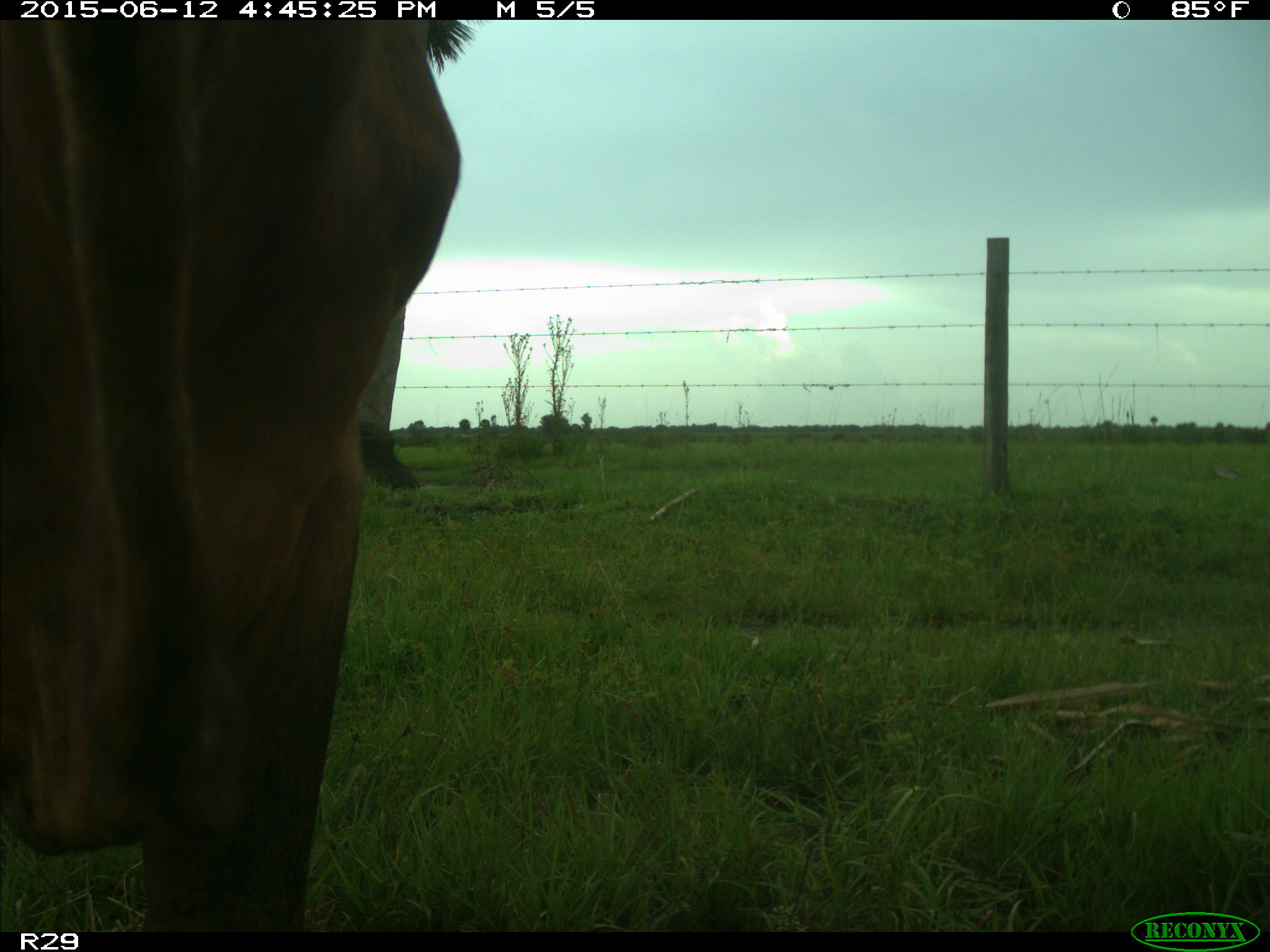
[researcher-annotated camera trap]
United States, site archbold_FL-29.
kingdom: Animalia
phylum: Chordata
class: Mammalia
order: Artiodactyla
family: Bovidae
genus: Bos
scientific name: Bos taurus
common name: domestic cow